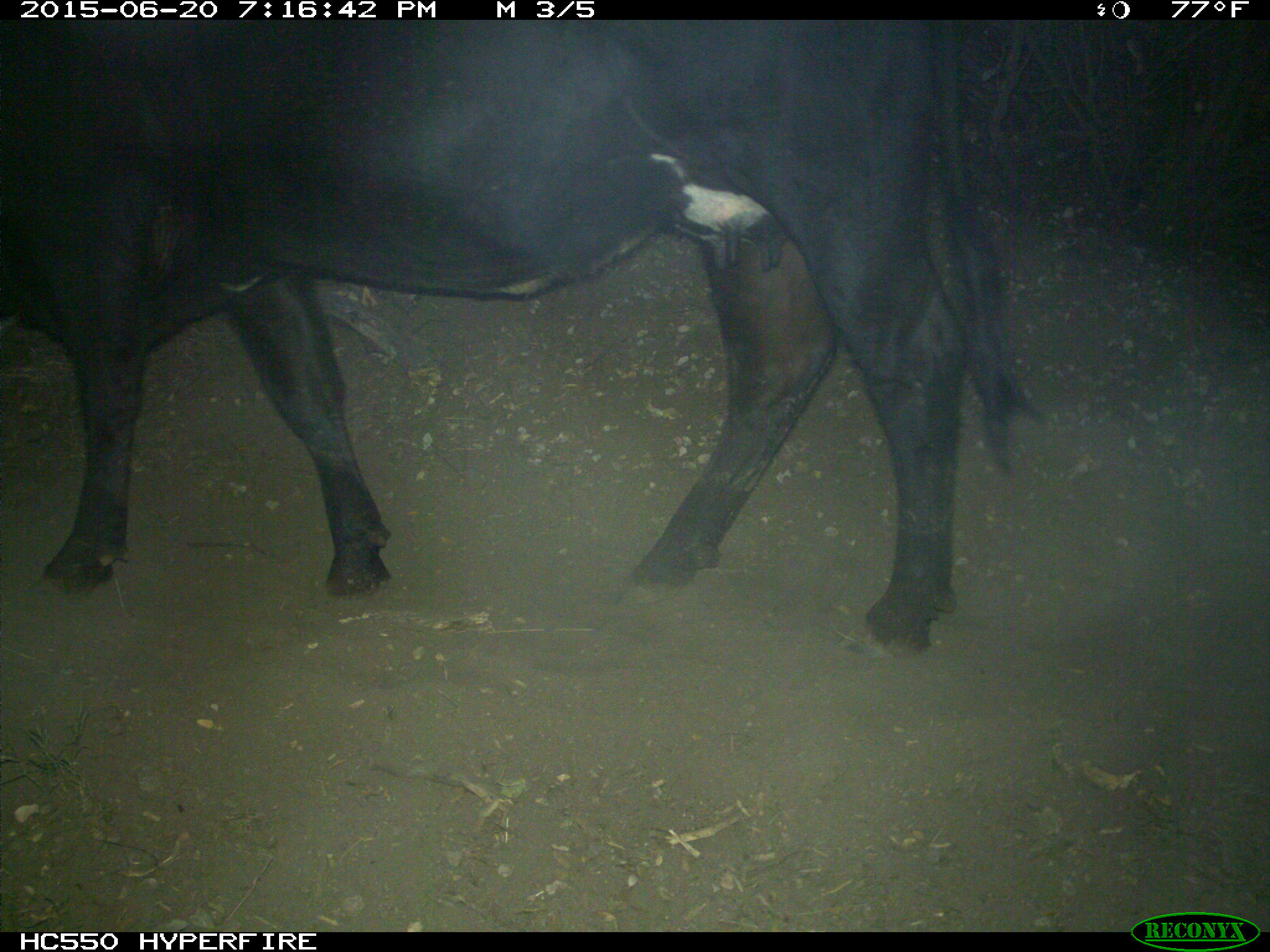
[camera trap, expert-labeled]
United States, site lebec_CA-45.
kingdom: Animalia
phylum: Chordata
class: Mammalia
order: Artiodactyla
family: Bovidae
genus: Bos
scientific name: Bos taurus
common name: domestic cow